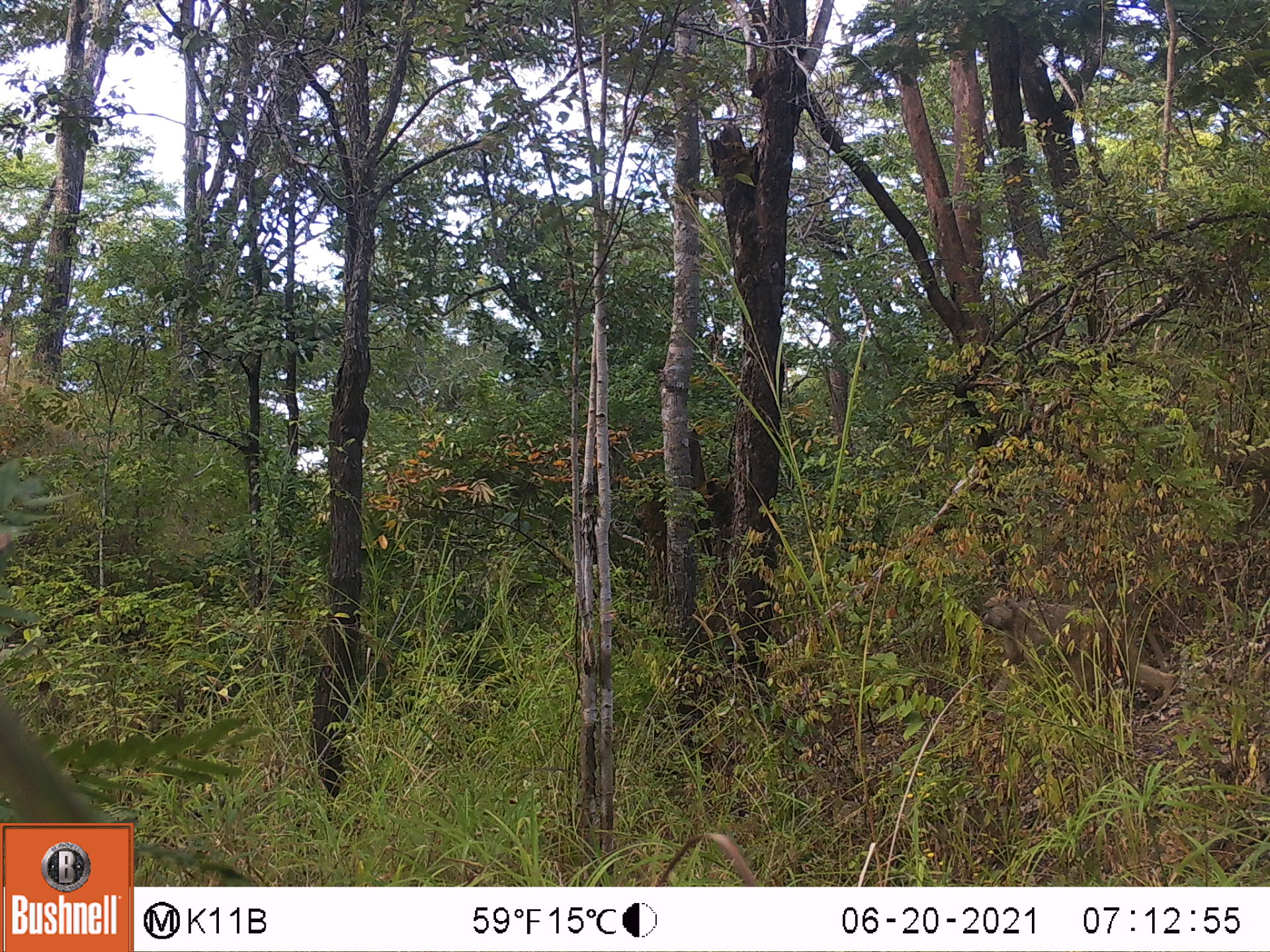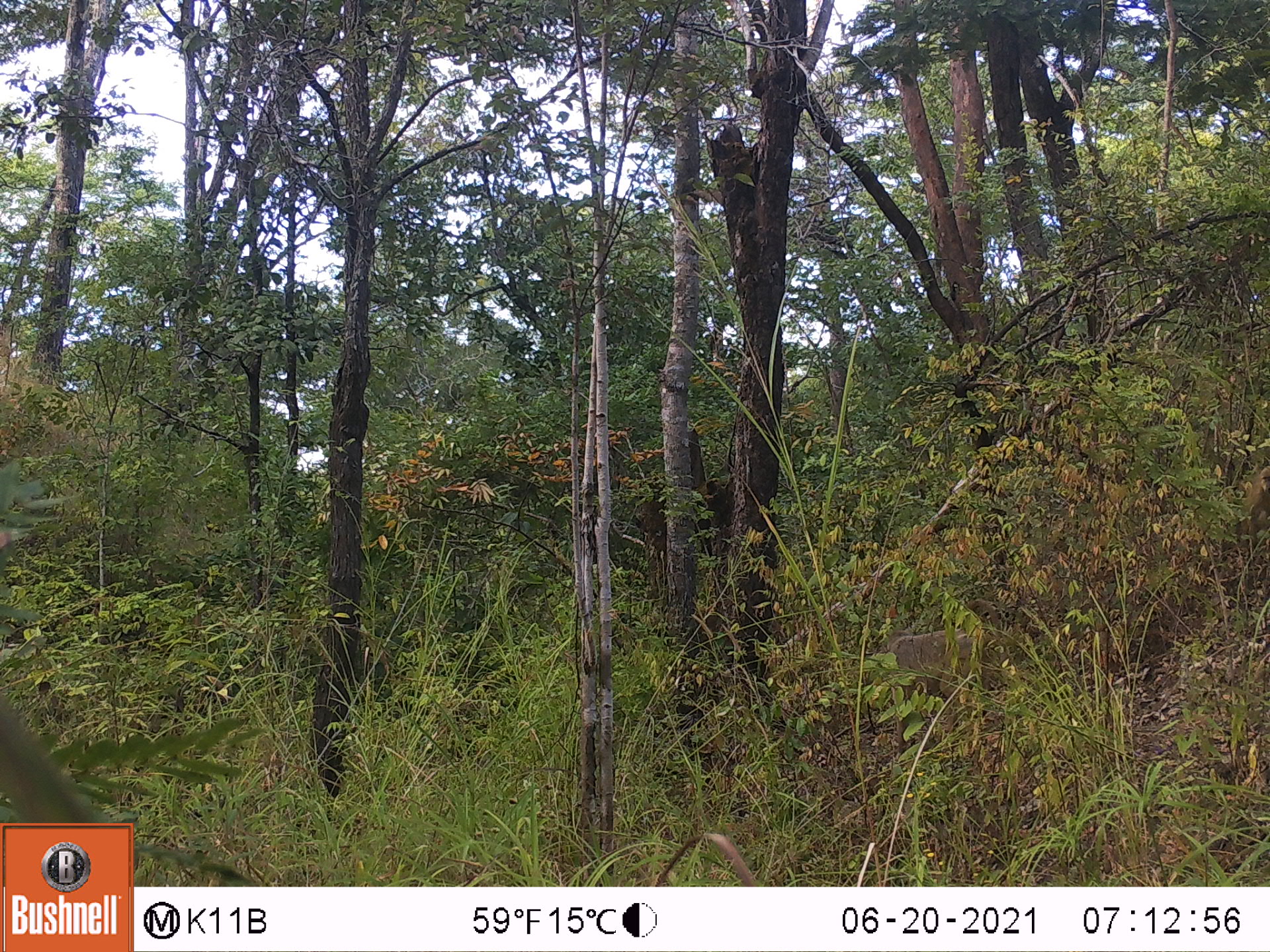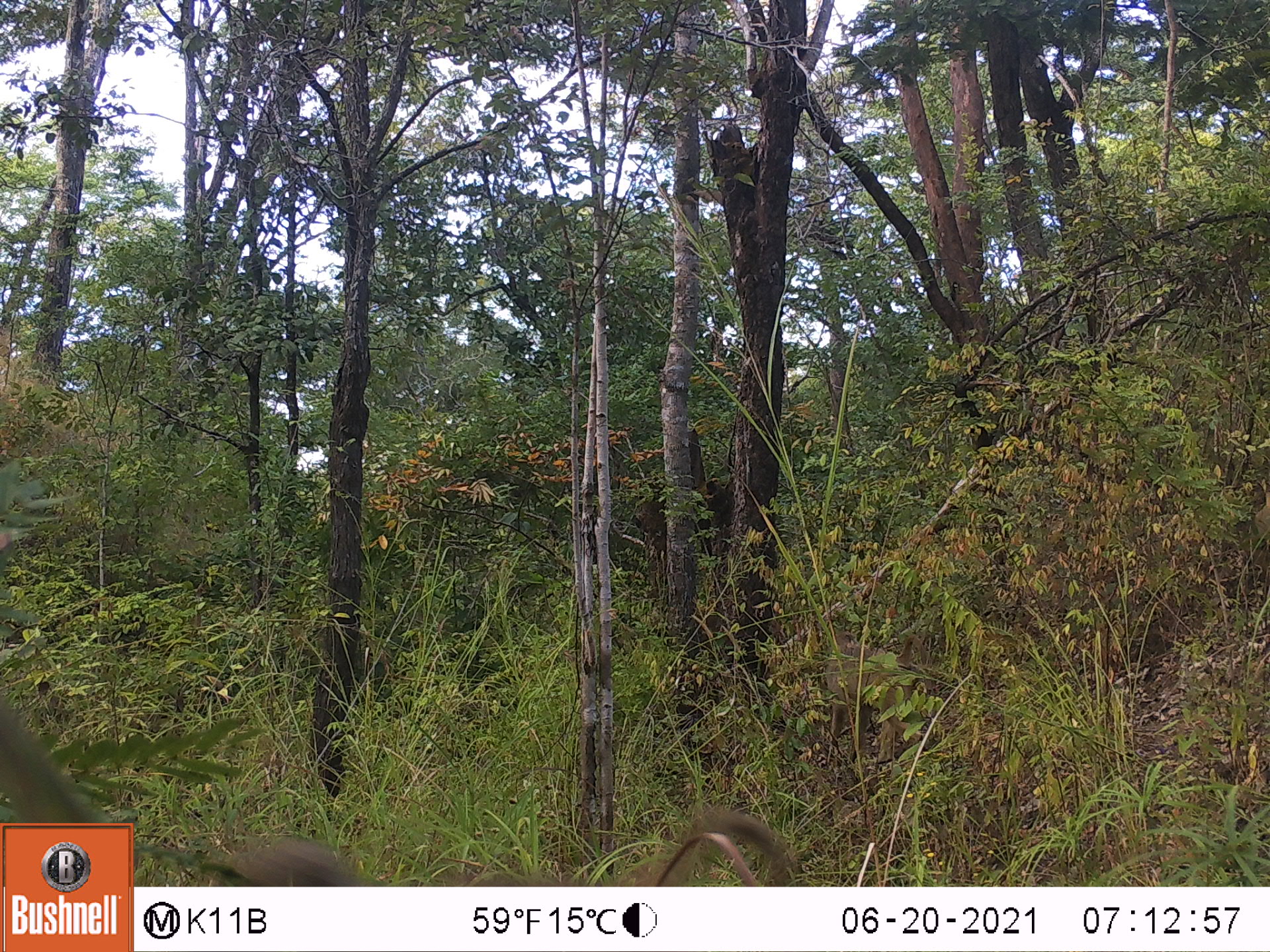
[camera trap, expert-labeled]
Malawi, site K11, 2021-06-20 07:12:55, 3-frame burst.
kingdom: Animalia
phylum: Chordata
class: Mammalia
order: Primates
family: Cercopithecidae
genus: Papio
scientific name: Papio cynocephalus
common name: yellow baboon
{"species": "yellow baboon (Papio cynocephalus)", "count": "1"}